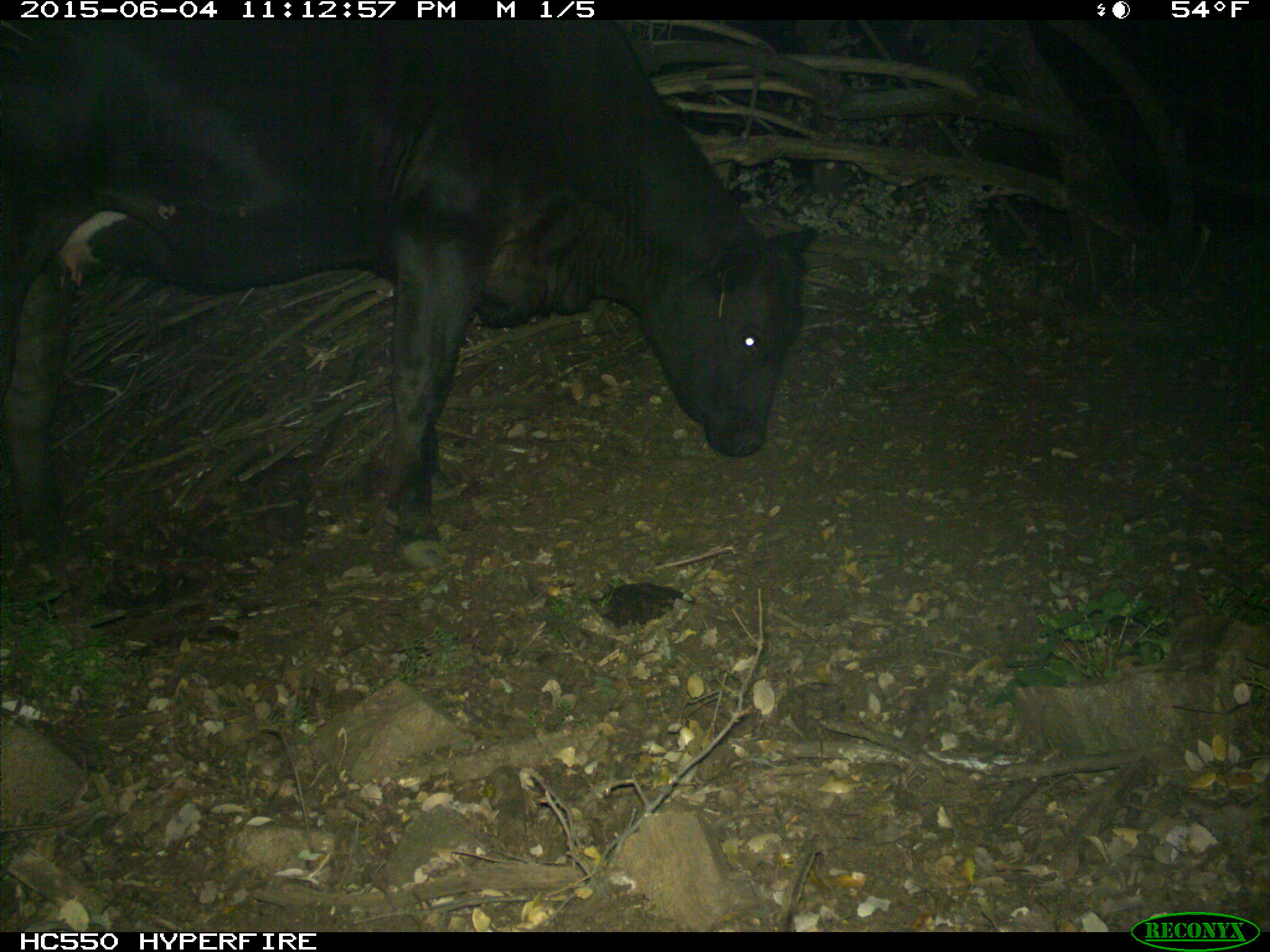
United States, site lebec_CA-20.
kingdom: Animalia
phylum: Chordata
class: Mammalia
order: Artiodactyla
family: Bovidae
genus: Bos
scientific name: Bos taurus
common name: domestic cow